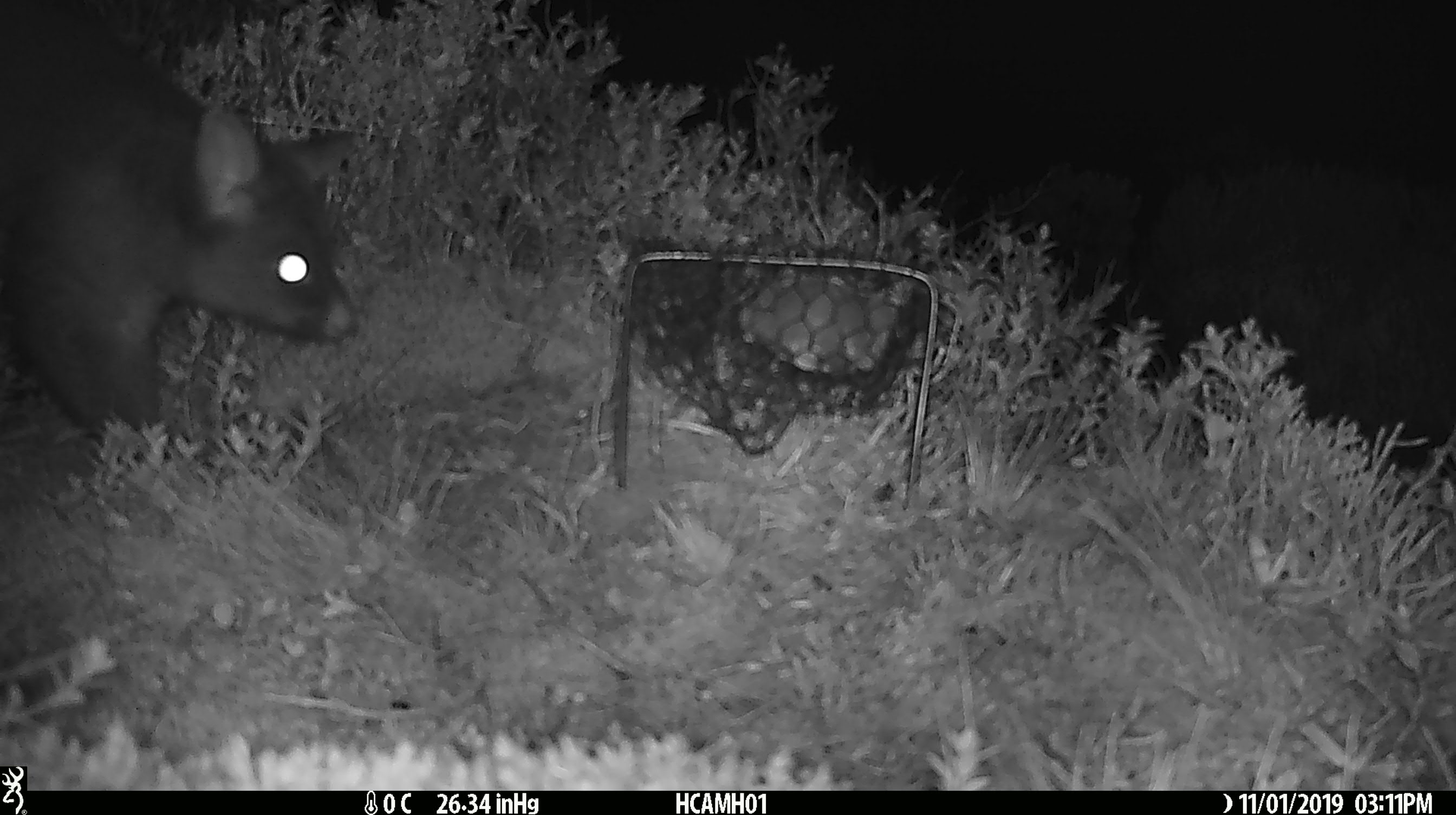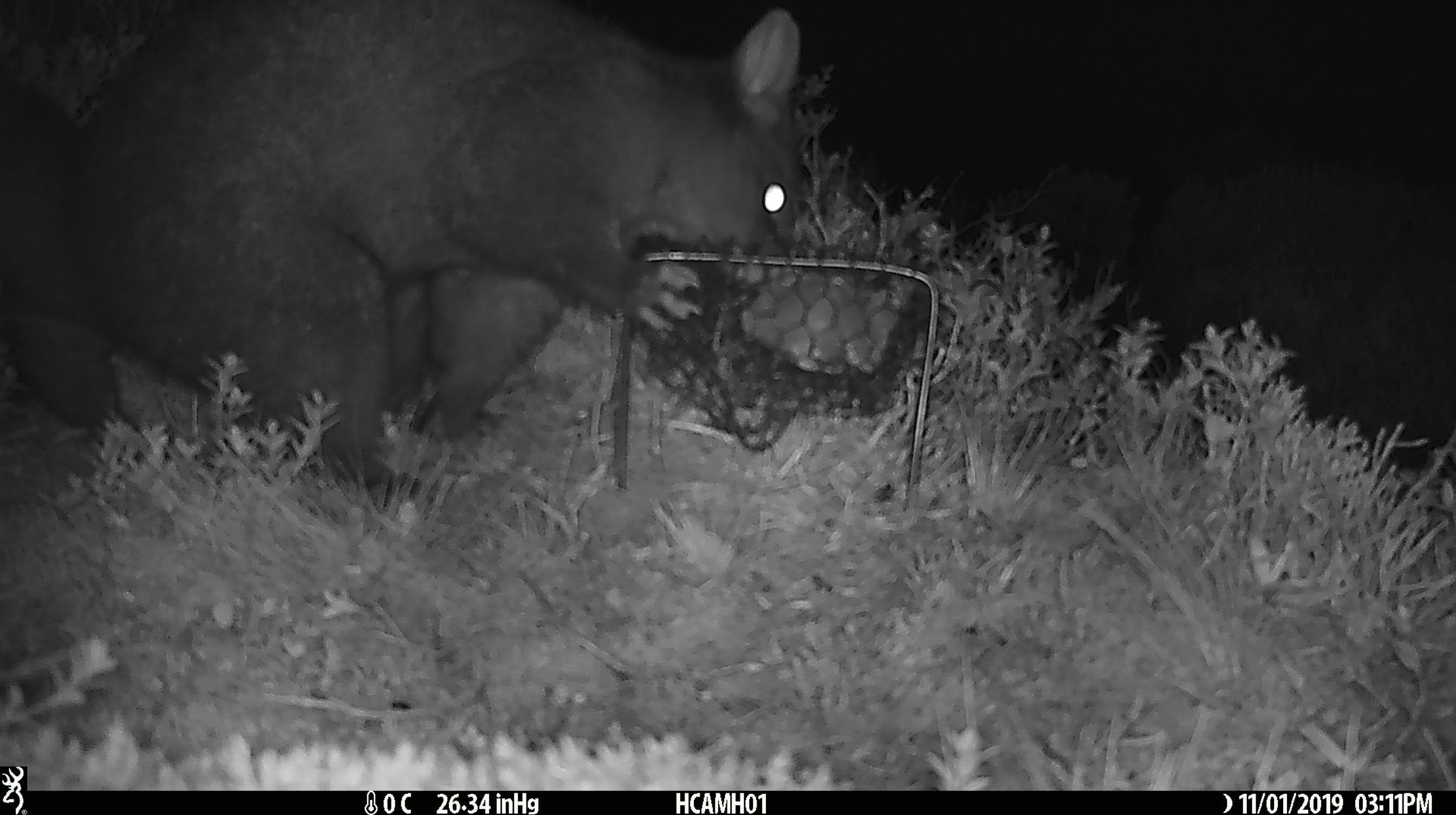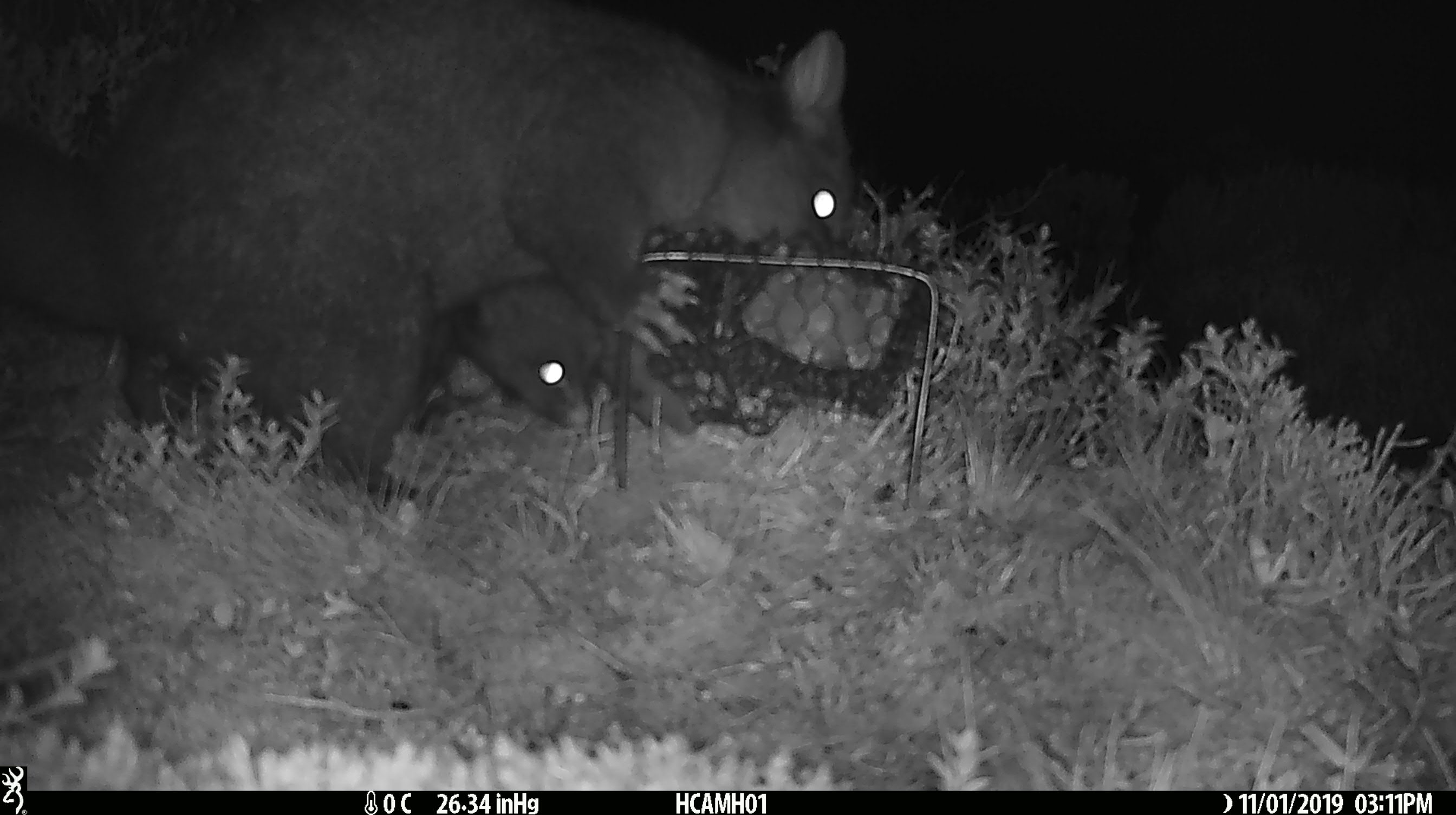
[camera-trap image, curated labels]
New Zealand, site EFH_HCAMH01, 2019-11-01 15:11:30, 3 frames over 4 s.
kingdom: Animalia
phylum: Chordata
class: Mammalia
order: Diprotodontia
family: Phalangeridae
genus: Trichosurus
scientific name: Trichosurus vulpecula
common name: common brushtail possum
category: possum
Possum (common brushtail possum) (Trichosurus vulpecula).